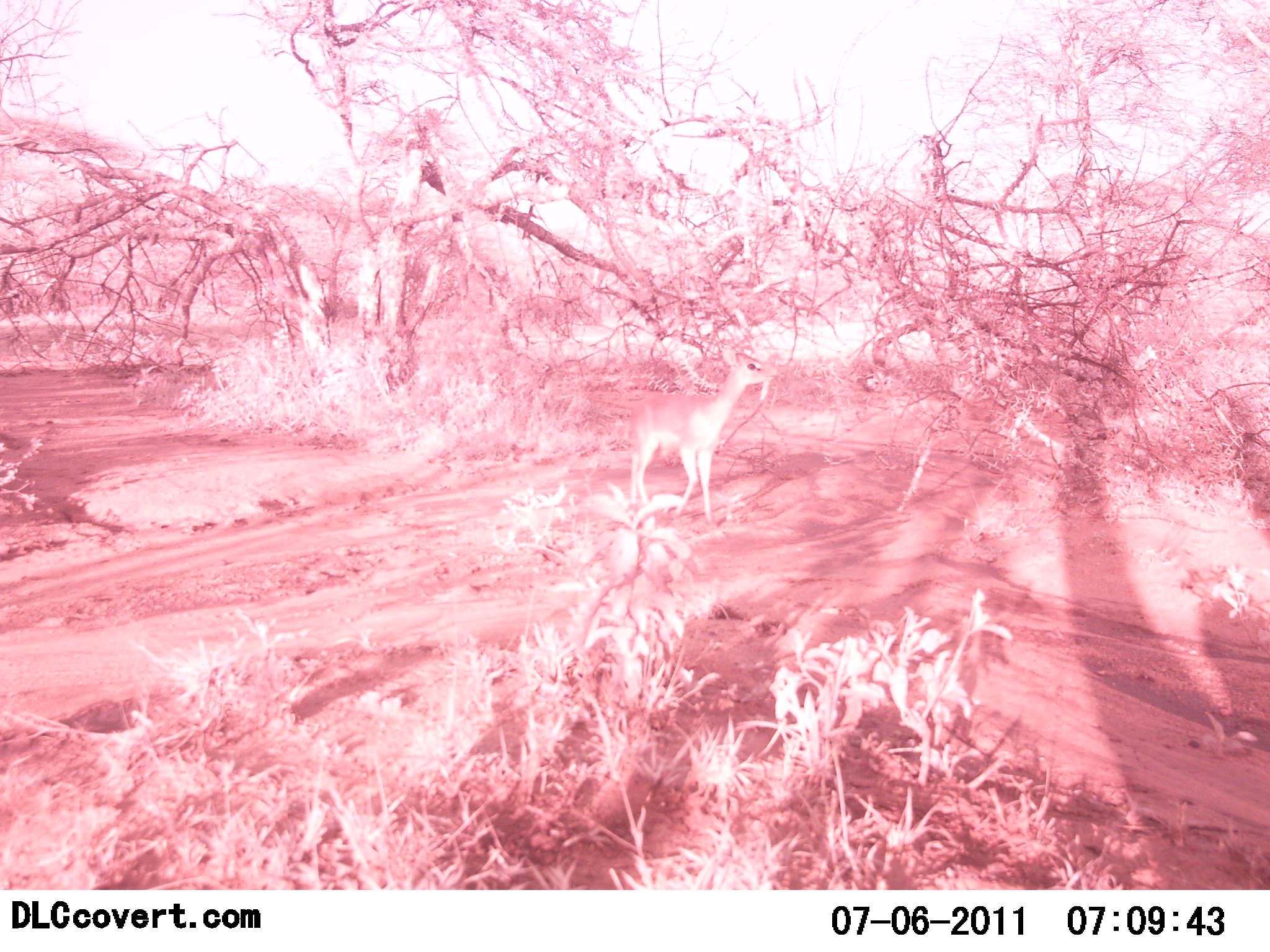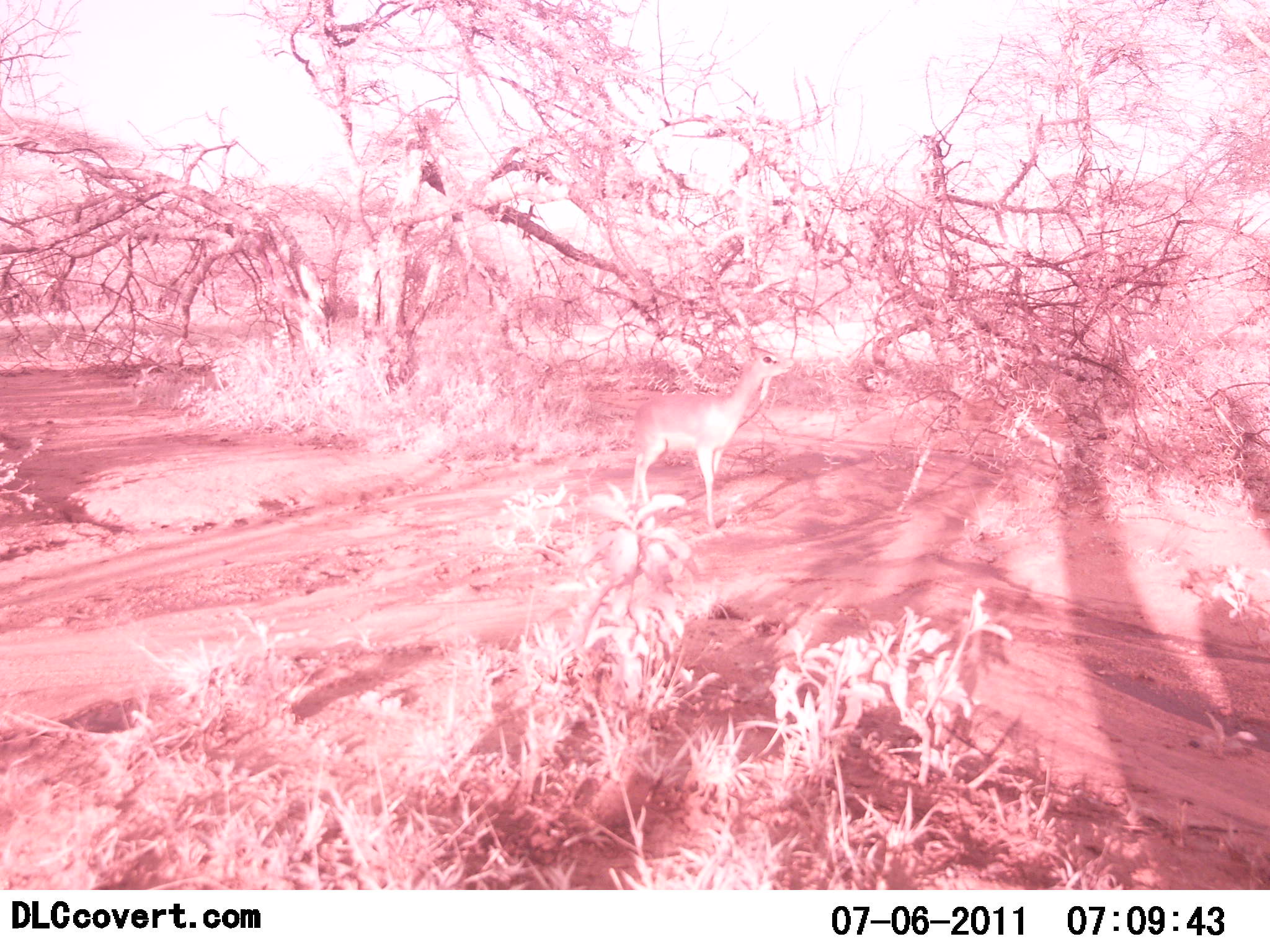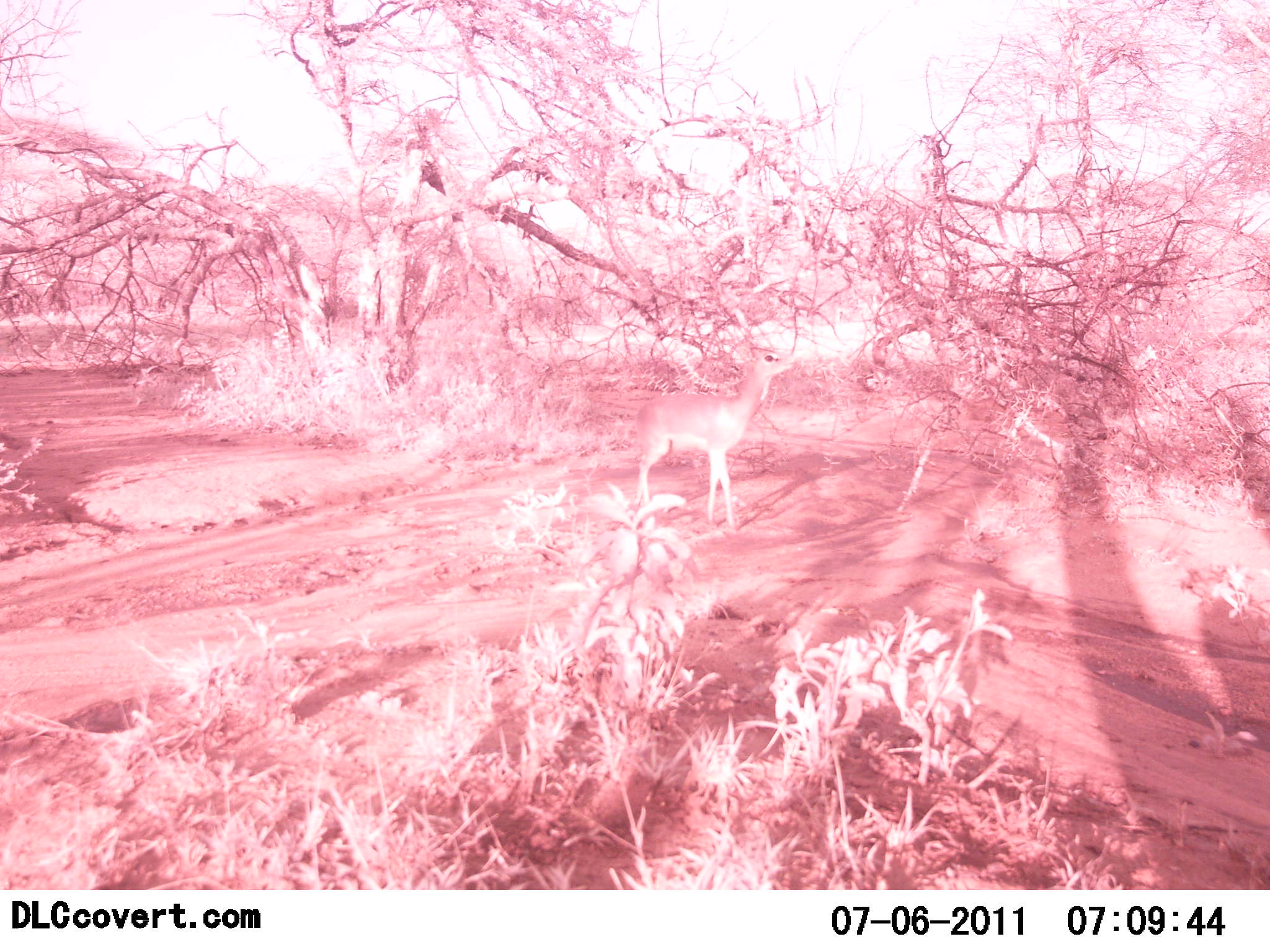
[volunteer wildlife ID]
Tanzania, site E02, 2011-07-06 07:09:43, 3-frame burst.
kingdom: Animalia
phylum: Chordata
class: Mammalia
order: Artiodactyla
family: Bovidae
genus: Madoqua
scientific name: Madoqua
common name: dikdik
Dikdik (Madoqua), count 1. Behavior (volunteer vote fractions): standing 42%, resting 0%, moving 25%, interacting 0%. Young present (vote fraction): 0%. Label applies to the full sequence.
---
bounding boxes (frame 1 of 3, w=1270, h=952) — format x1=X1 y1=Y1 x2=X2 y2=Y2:
animal: x1=627 y1=350 x2=782 y2=527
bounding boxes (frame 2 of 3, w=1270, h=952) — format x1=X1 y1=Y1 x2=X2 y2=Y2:
animal: x1=621 y1=344 x2=797 y2=535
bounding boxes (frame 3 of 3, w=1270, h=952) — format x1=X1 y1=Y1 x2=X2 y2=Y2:
animal: x1=631 y1=341 x2=797 y2=535